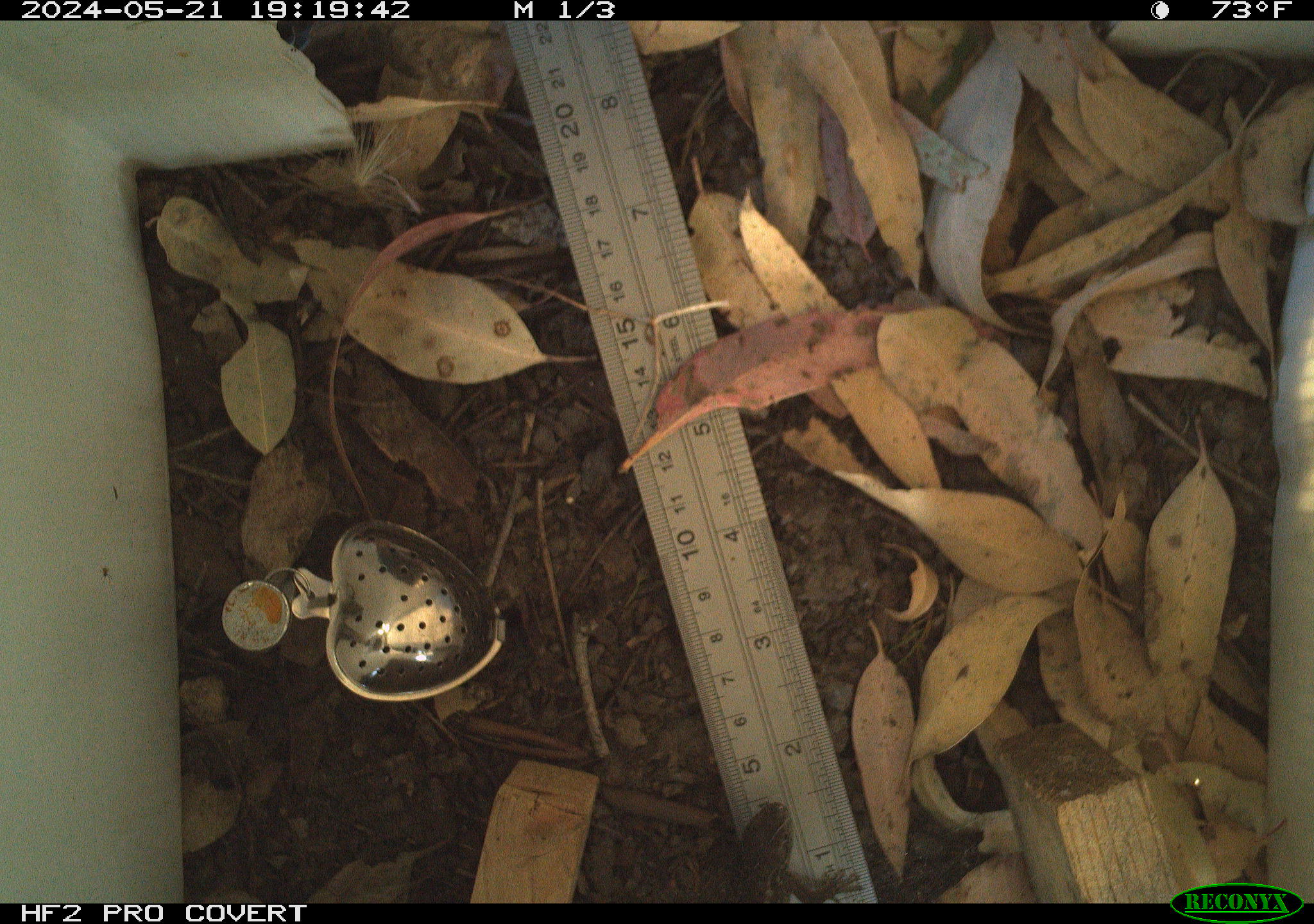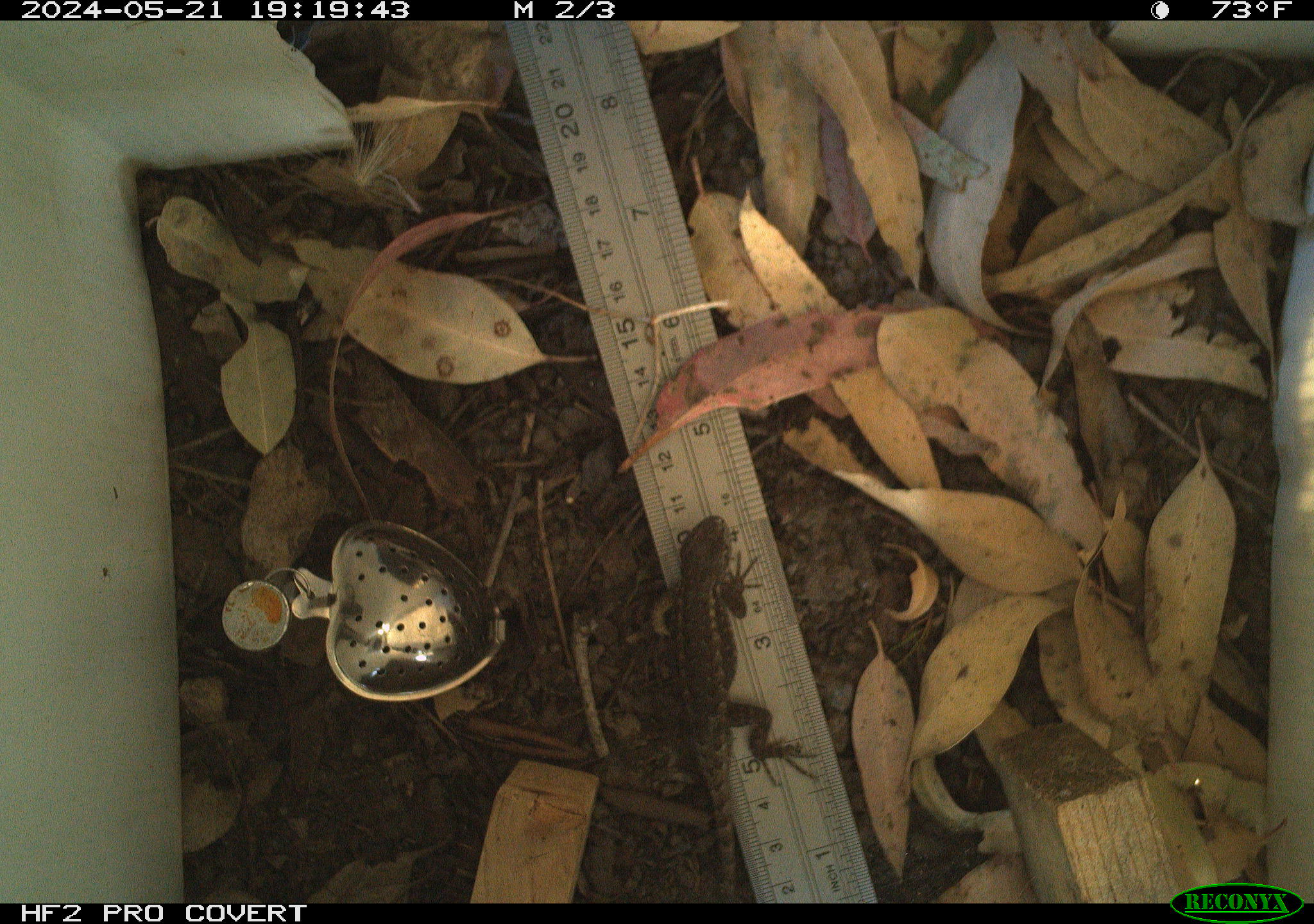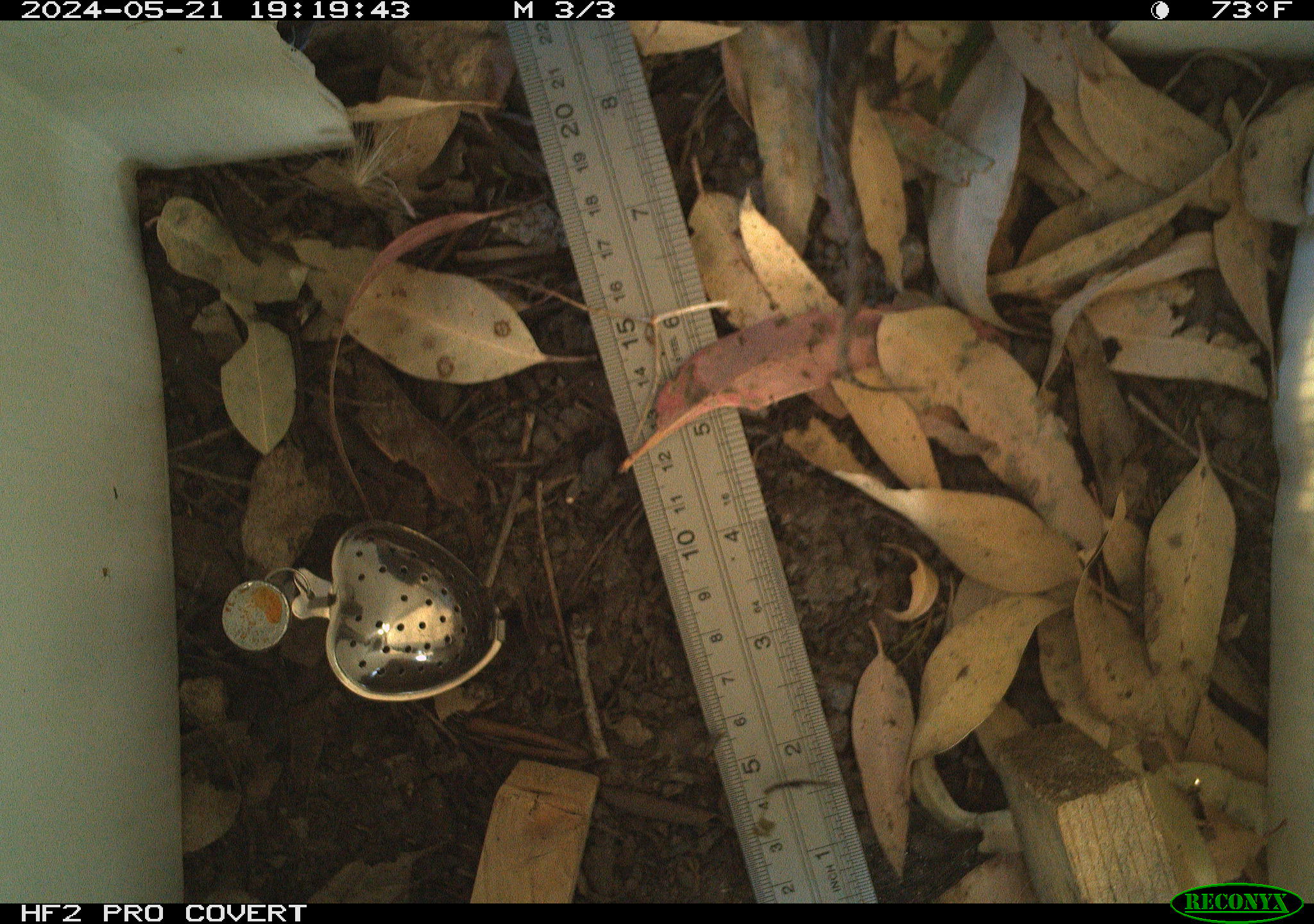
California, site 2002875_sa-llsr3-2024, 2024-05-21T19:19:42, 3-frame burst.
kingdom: Animalia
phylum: Chordata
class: Reptilia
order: Squamata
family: Phrynosomatidae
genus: Sceloporus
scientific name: Sceloporus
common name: spiny lizards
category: sceloporus species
Sceloporus species (spiny lizards) (Sceloporus).